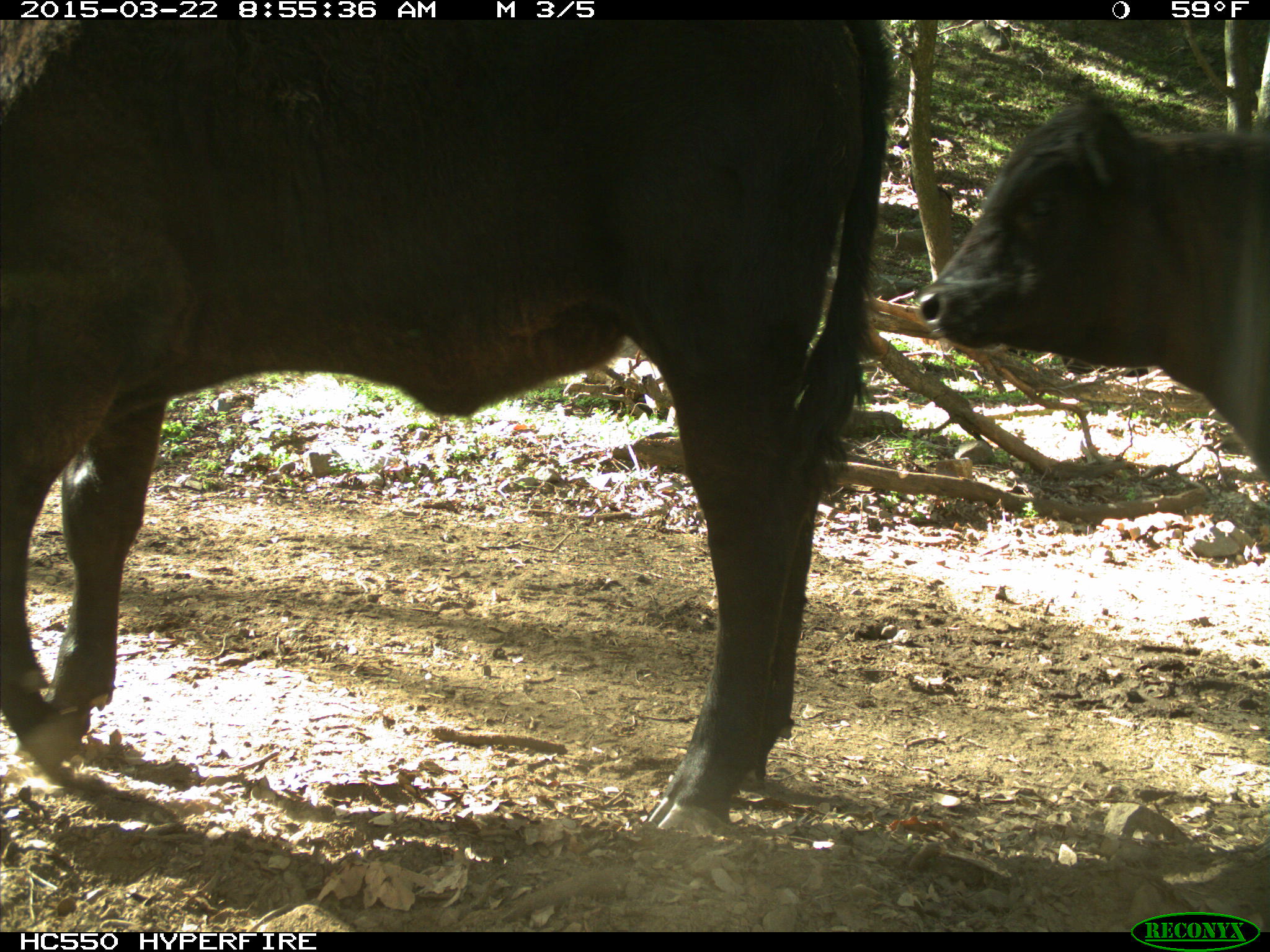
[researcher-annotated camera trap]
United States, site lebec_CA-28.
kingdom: Animalia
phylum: Chordata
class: Mammalia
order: Artiodactyla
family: Bovidae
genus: Bos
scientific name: Bos taurus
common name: domestic cow